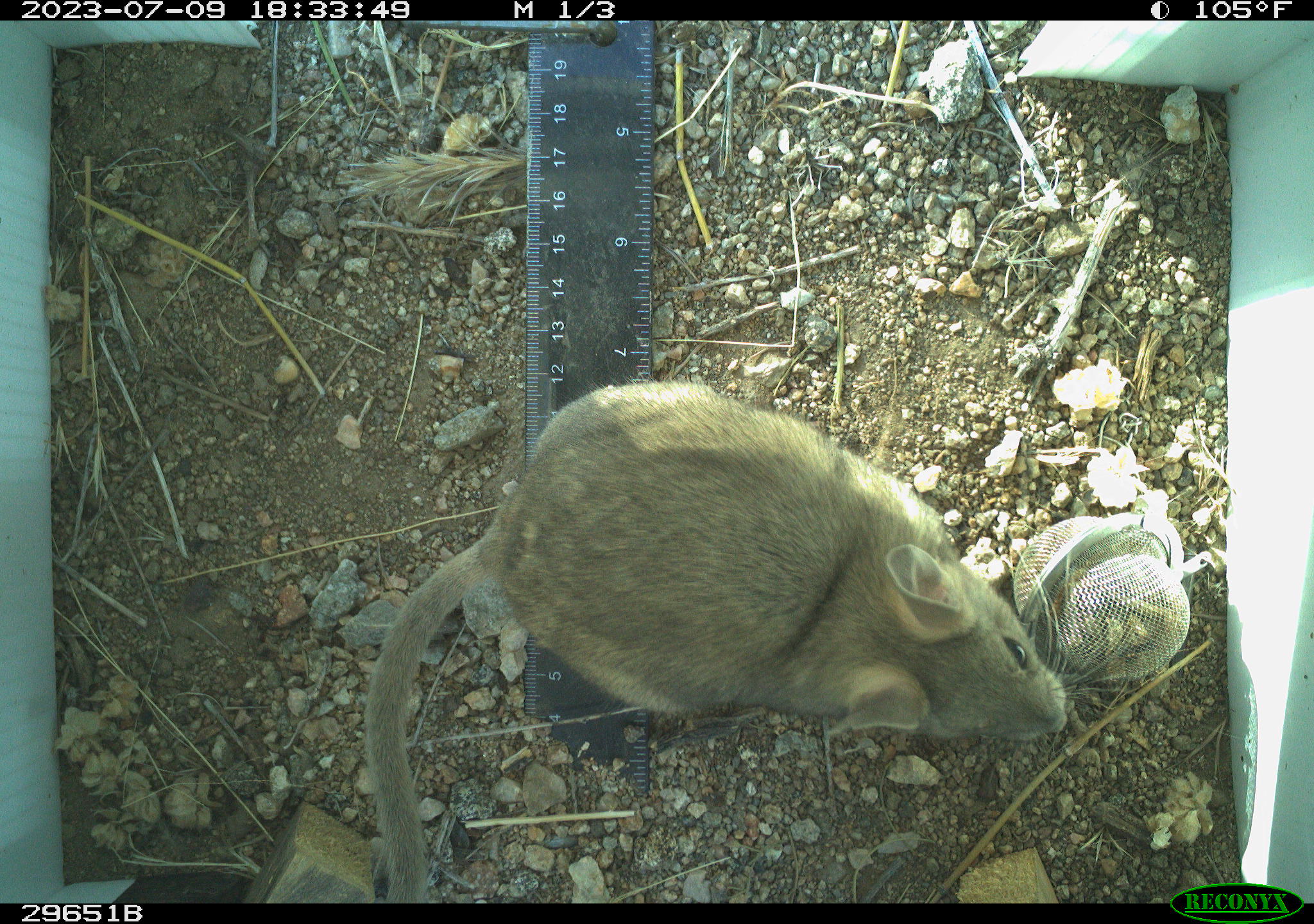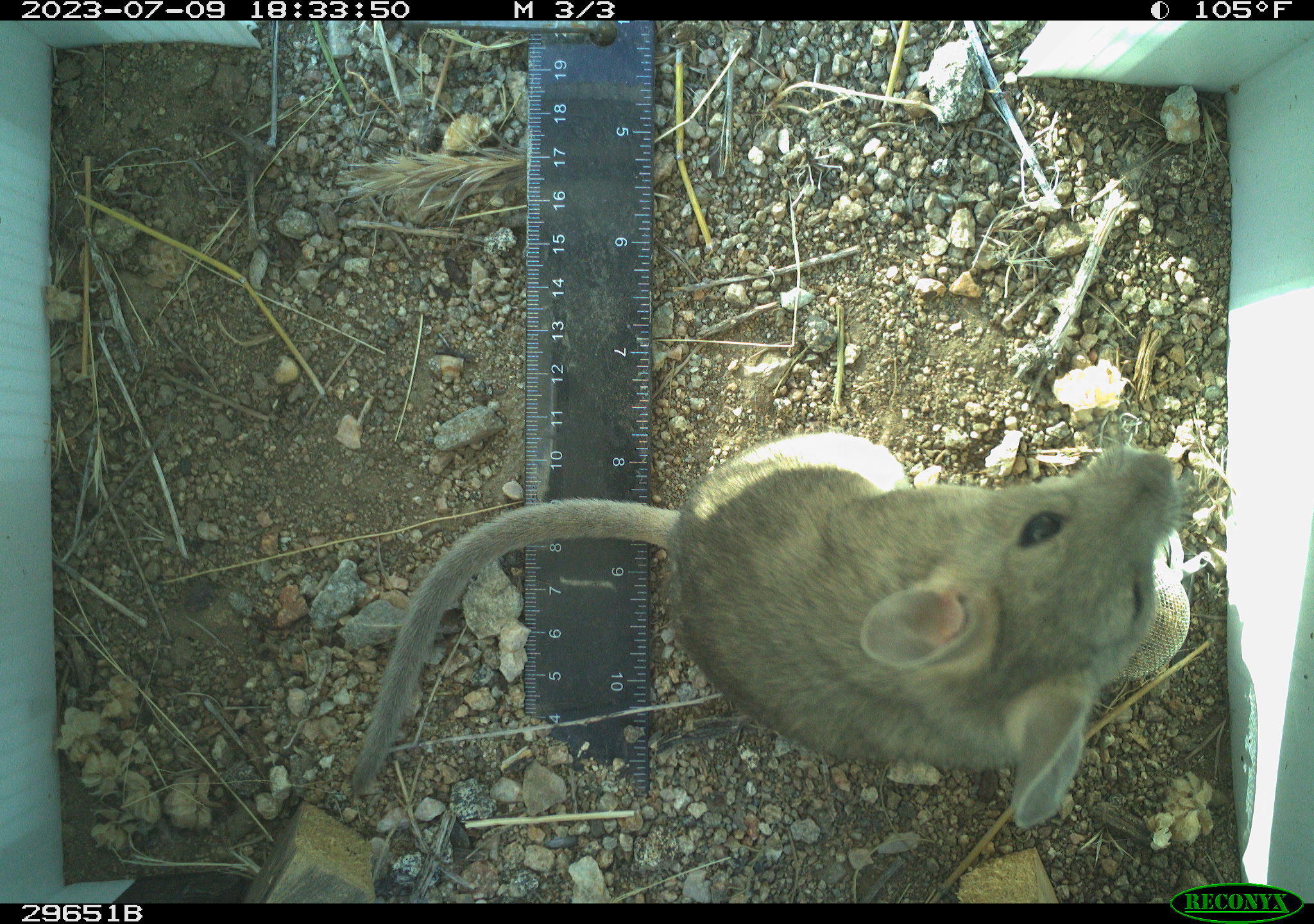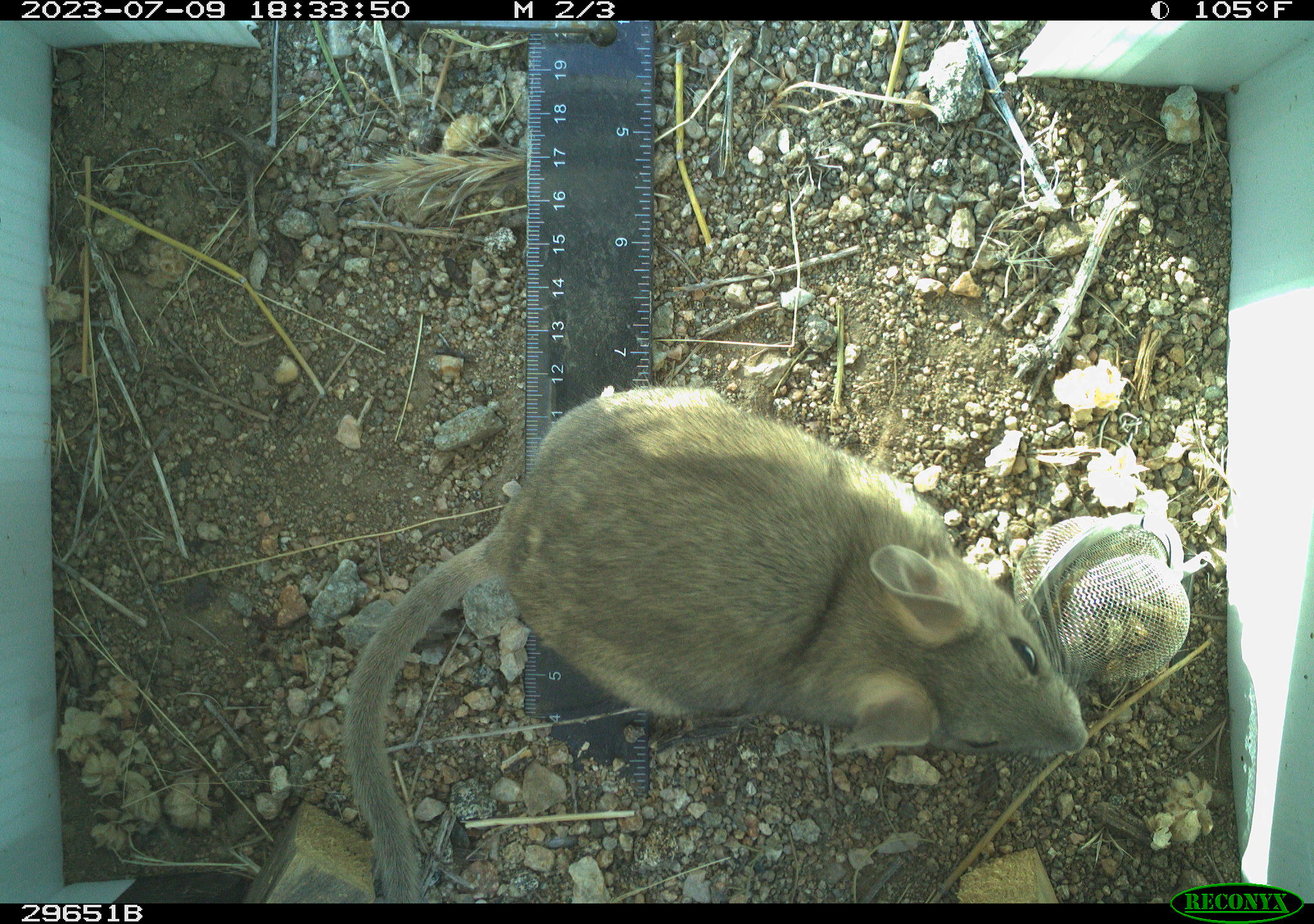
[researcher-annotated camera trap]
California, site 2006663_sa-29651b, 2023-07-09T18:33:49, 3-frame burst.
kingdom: Animalia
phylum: Chordata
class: Mammalia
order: Rodentia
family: Cricetidae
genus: Neotoma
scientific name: Neotoma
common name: pack rat or woodrat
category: neotoma species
Neotoma species (pack rat or woodrat) (Neotoma).